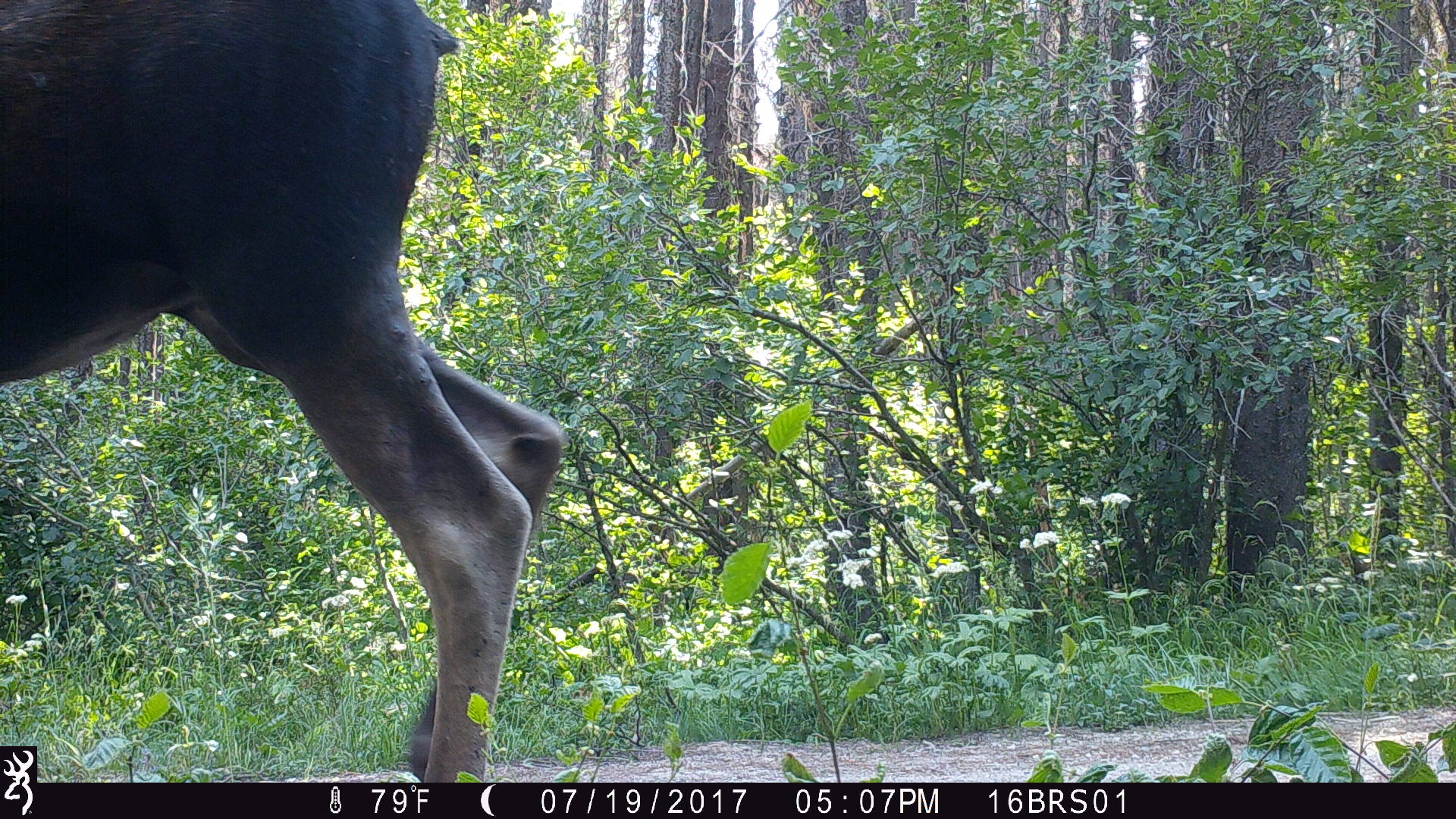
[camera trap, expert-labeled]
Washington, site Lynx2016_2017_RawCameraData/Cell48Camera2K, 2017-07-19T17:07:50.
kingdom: Animalia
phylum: Chordata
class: Mammalia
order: Artiodactyla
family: Cervidae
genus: Alces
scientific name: Alces alces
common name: moose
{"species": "Alces alces (moose)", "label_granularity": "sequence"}